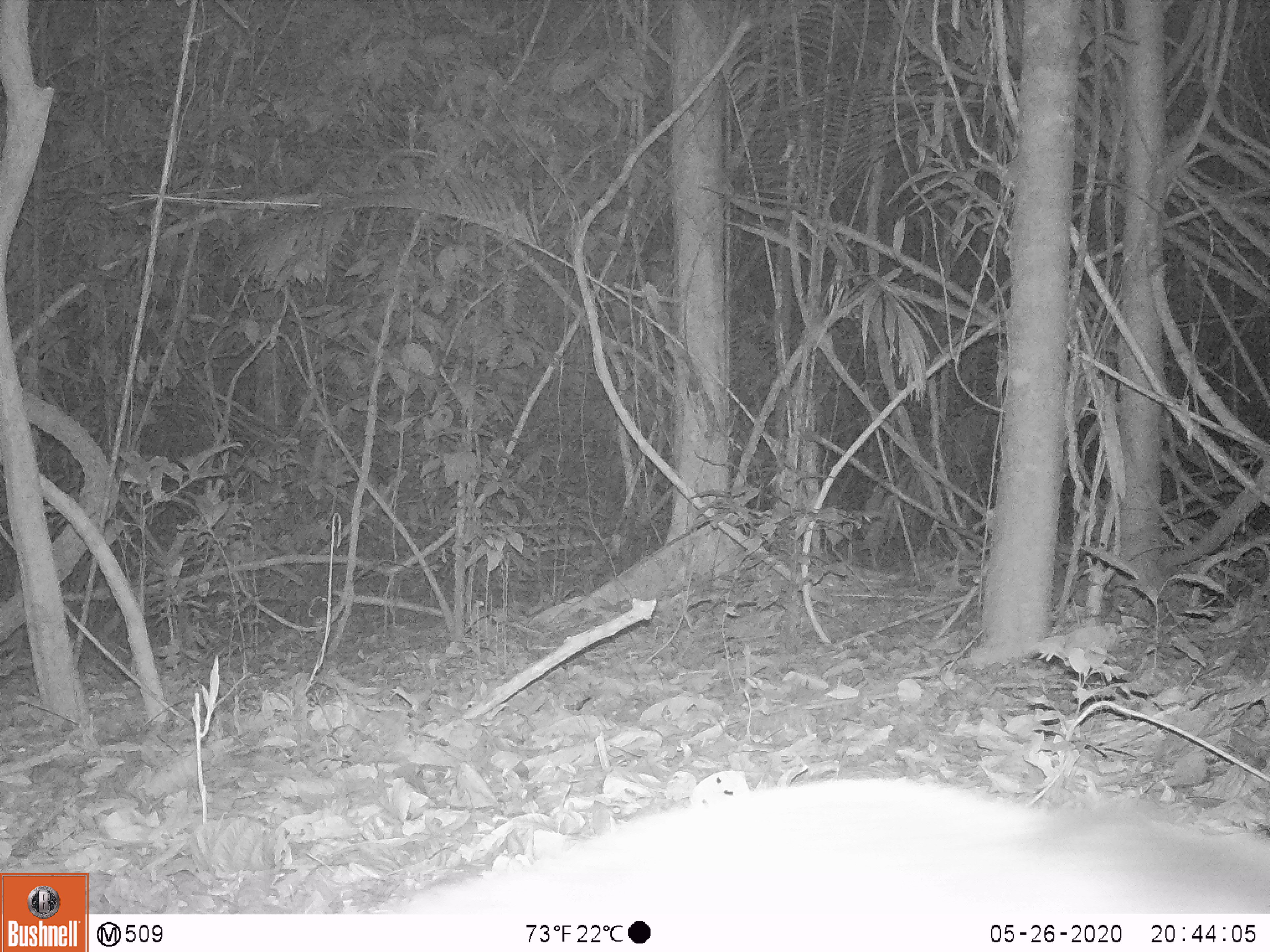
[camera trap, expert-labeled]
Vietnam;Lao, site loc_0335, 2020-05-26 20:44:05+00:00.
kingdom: Animalia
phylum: Chordata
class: Mammalia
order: Carnivora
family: Viverridae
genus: Paguma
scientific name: Paguma larvata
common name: masked palm civet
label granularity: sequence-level